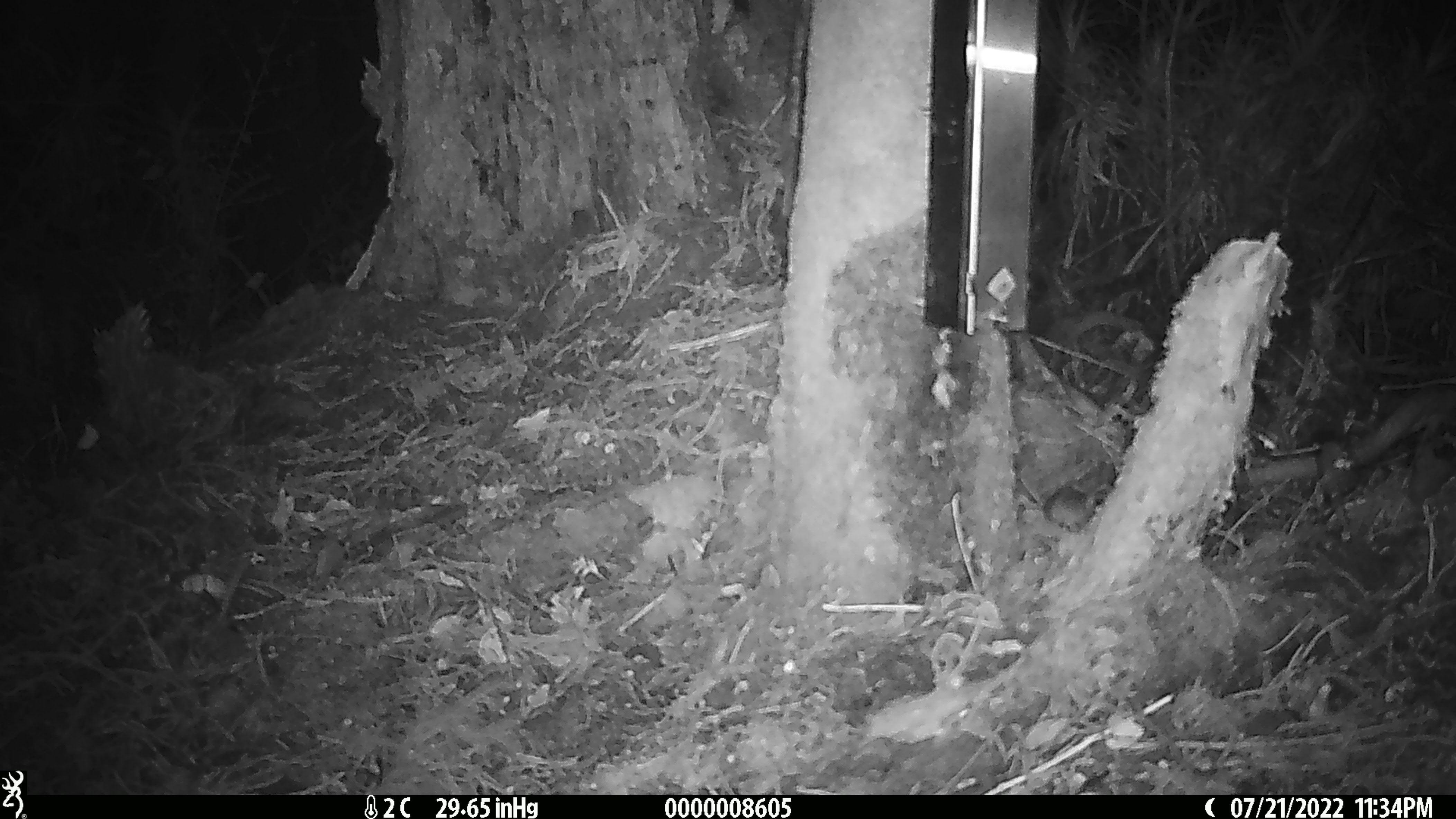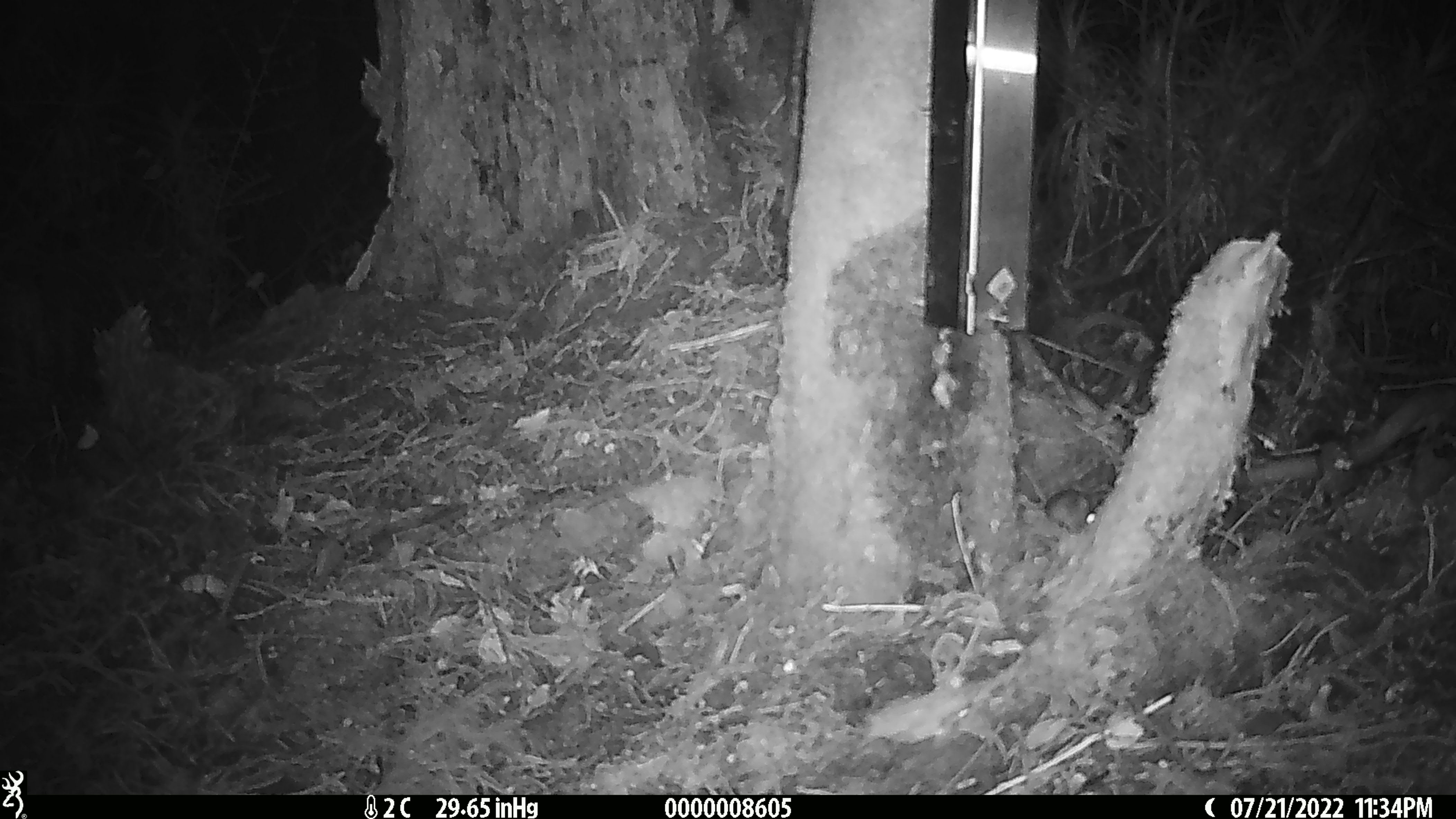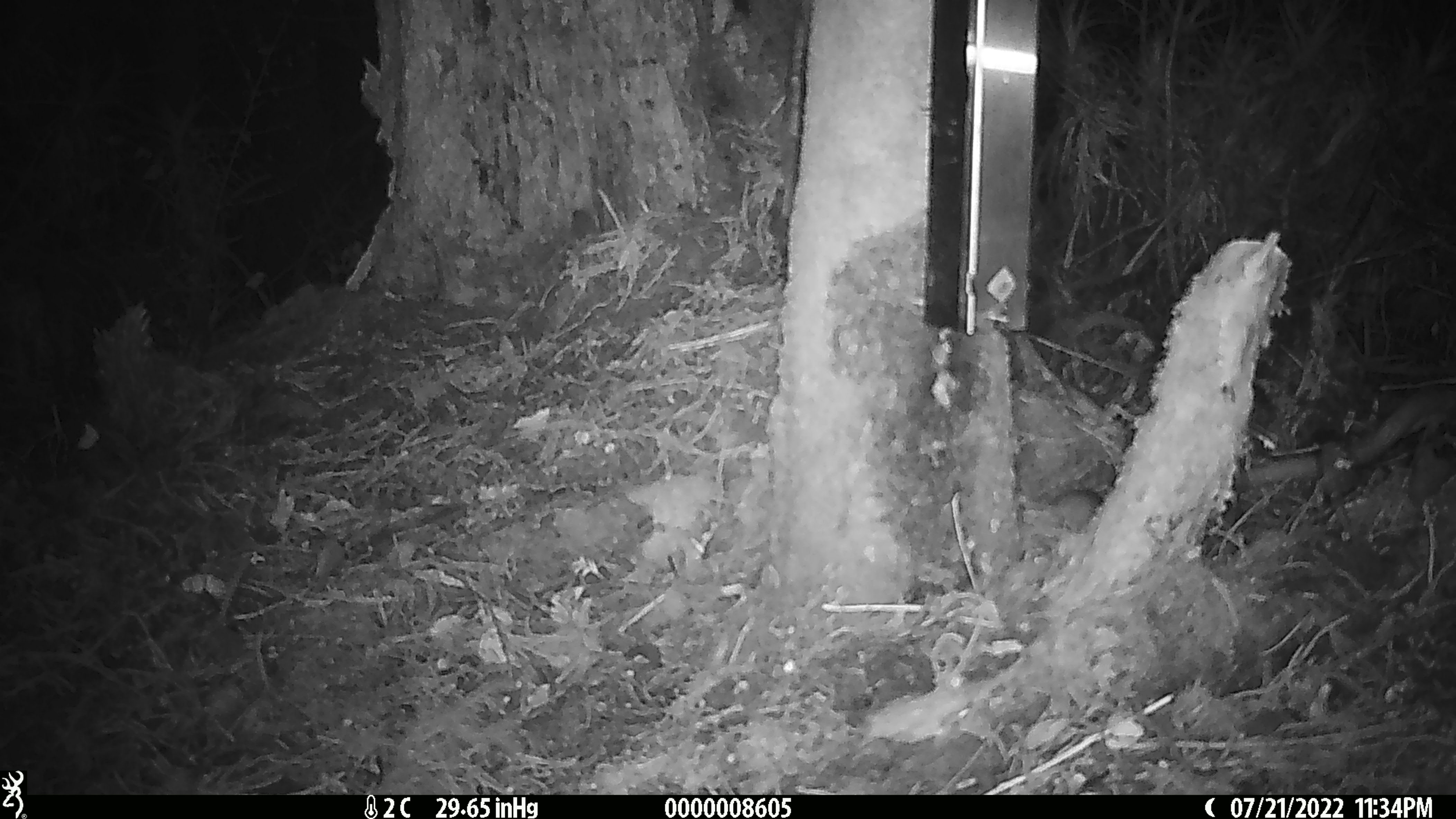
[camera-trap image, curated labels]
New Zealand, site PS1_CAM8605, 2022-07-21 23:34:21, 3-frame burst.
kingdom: Animalia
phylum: Chordata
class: Mammalia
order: Rodentia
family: Muridae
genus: Mus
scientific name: Mus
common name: mouse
Mouse (Mus).